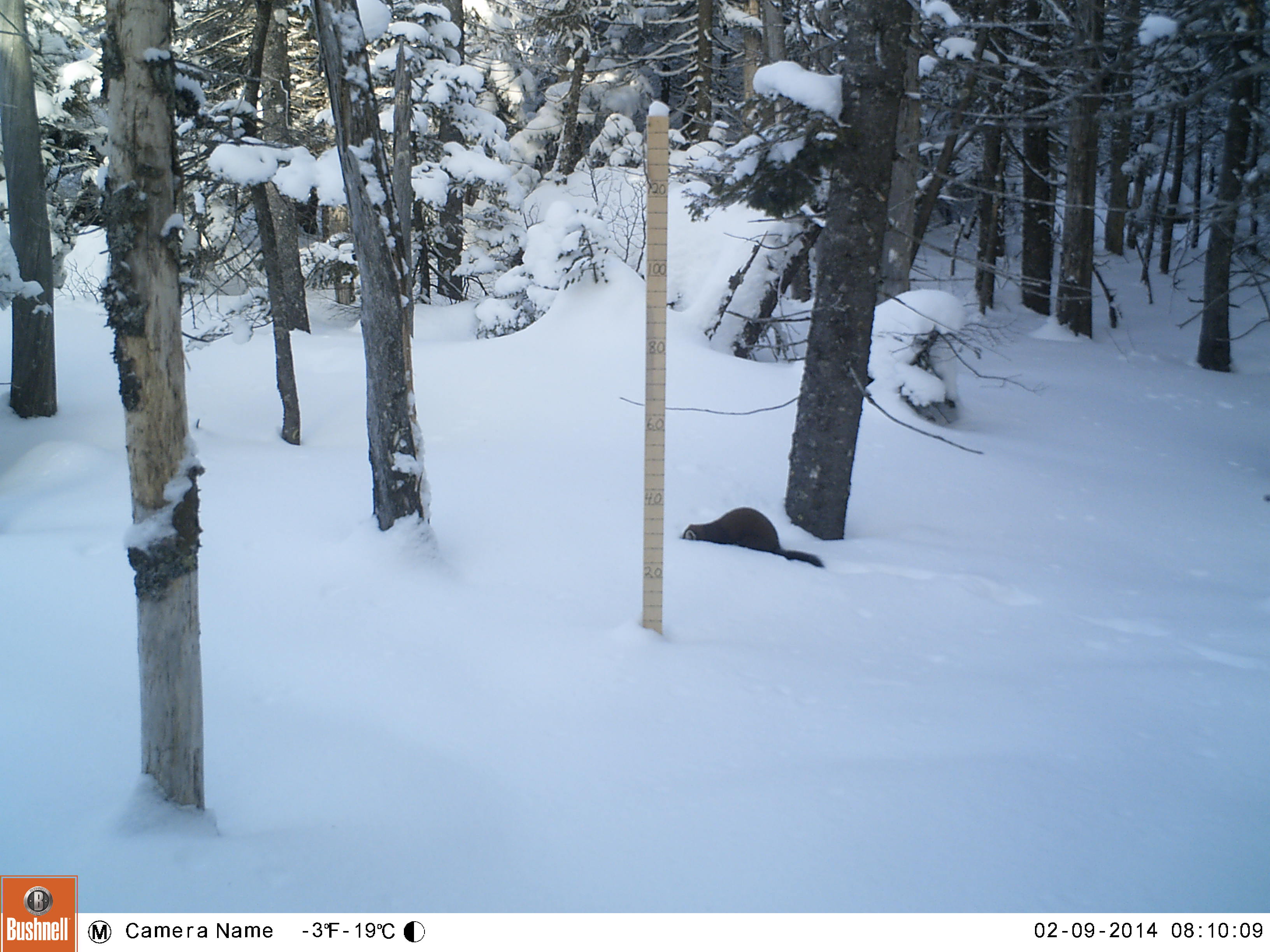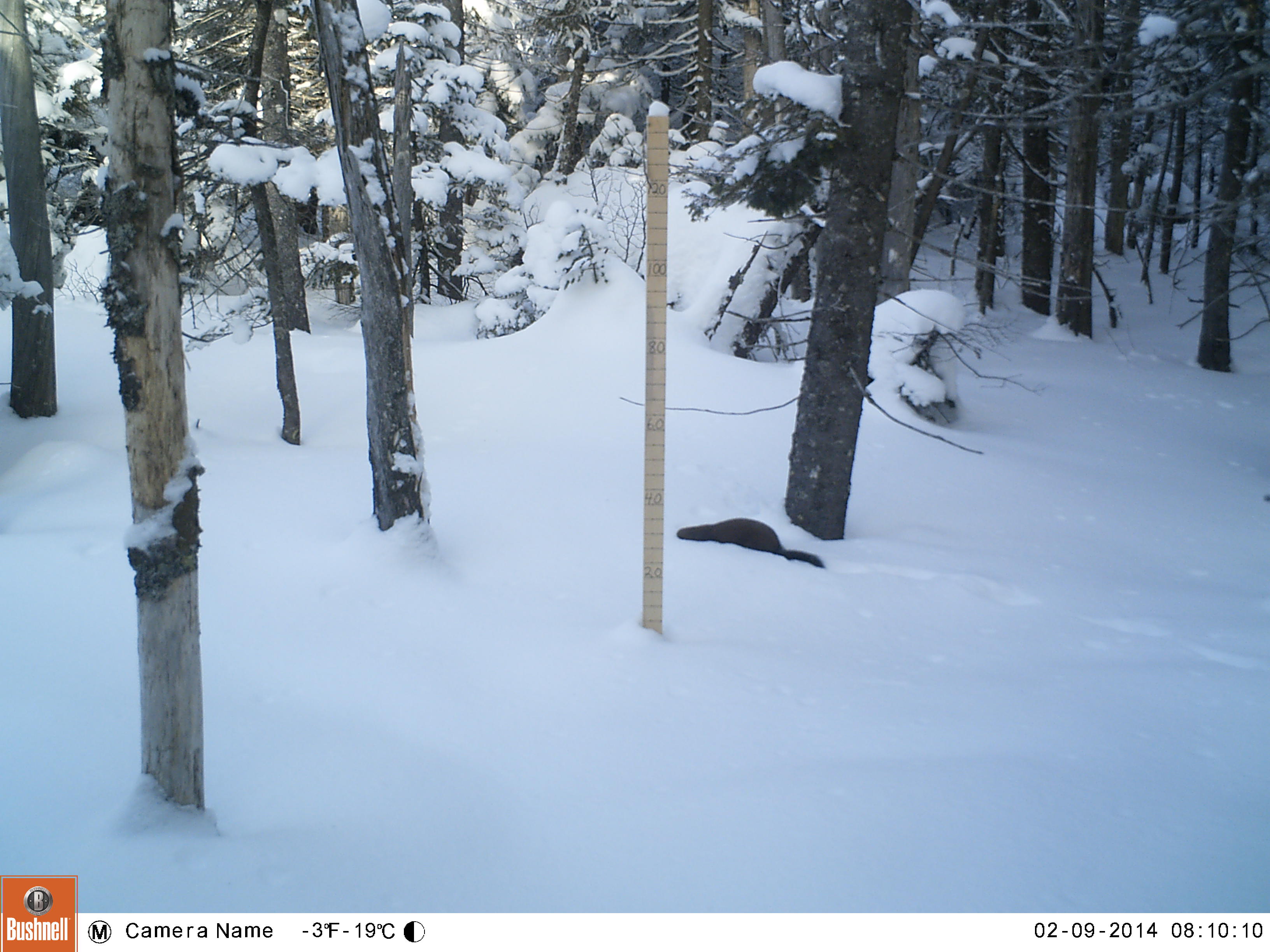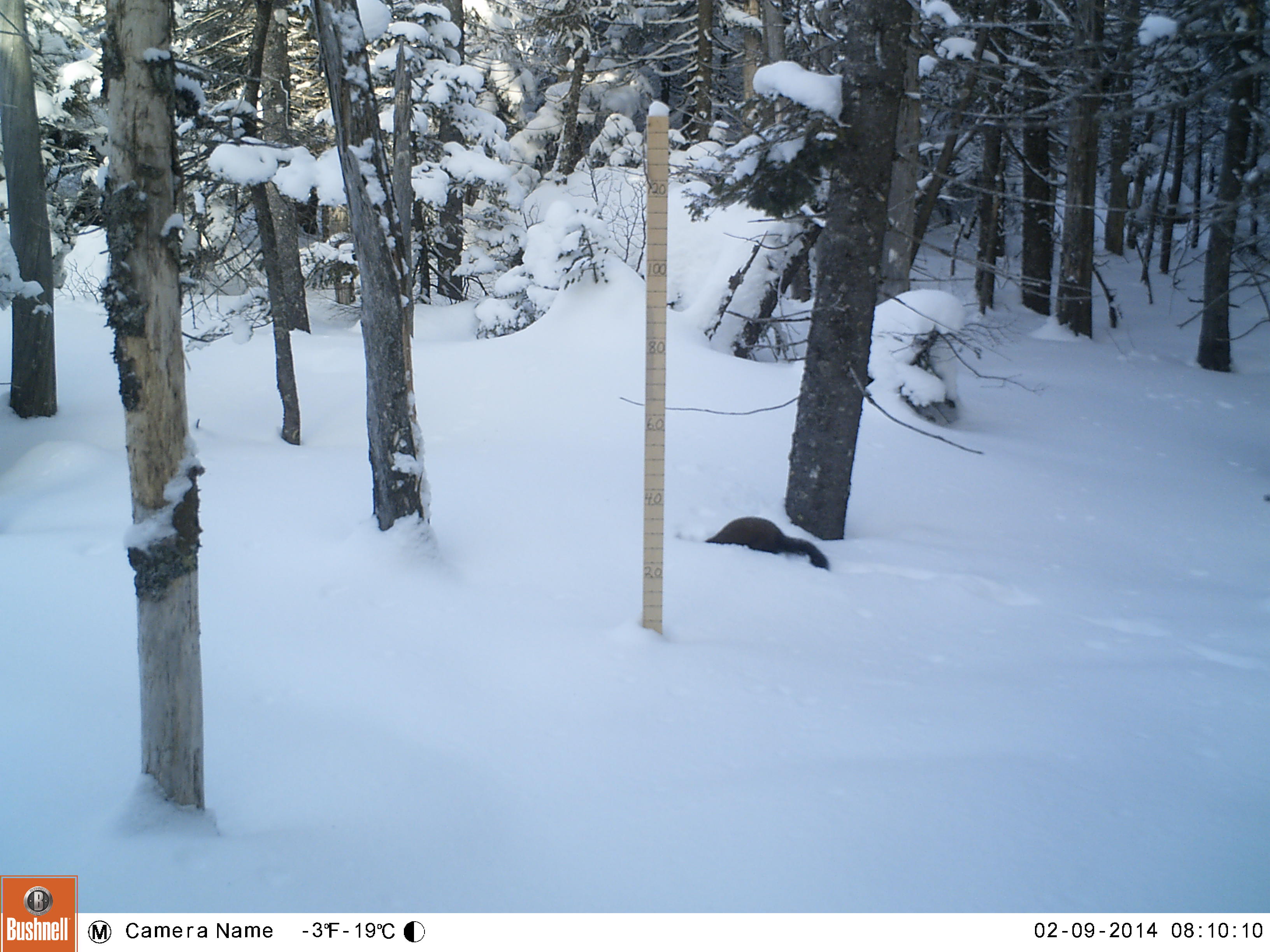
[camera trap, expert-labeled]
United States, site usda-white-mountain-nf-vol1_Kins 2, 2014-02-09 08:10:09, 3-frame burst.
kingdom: Animalia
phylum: Chordata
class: Mammalia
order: Carnivora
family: Mustelidae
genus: Martes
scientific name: Martes americana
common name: american marten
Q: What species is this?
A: American marten (Martes americana).